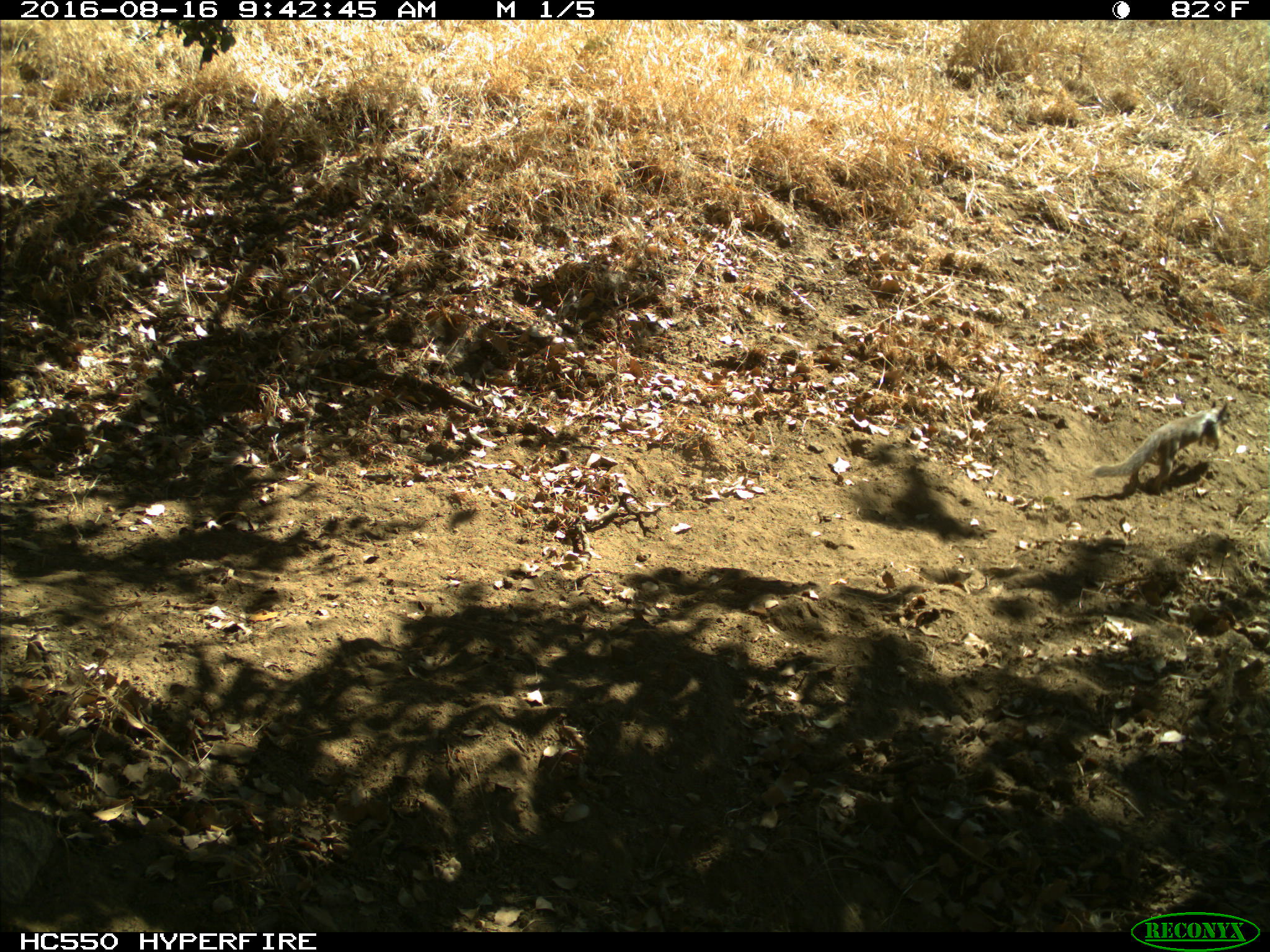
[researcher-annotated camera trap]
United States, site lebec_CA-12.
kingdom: Animalia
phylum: Chordata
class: Mammalia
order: Rodentia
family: Sciuridae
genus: Otospermophilus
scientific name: Otospermophilus beecheyi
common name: california ground squirrel